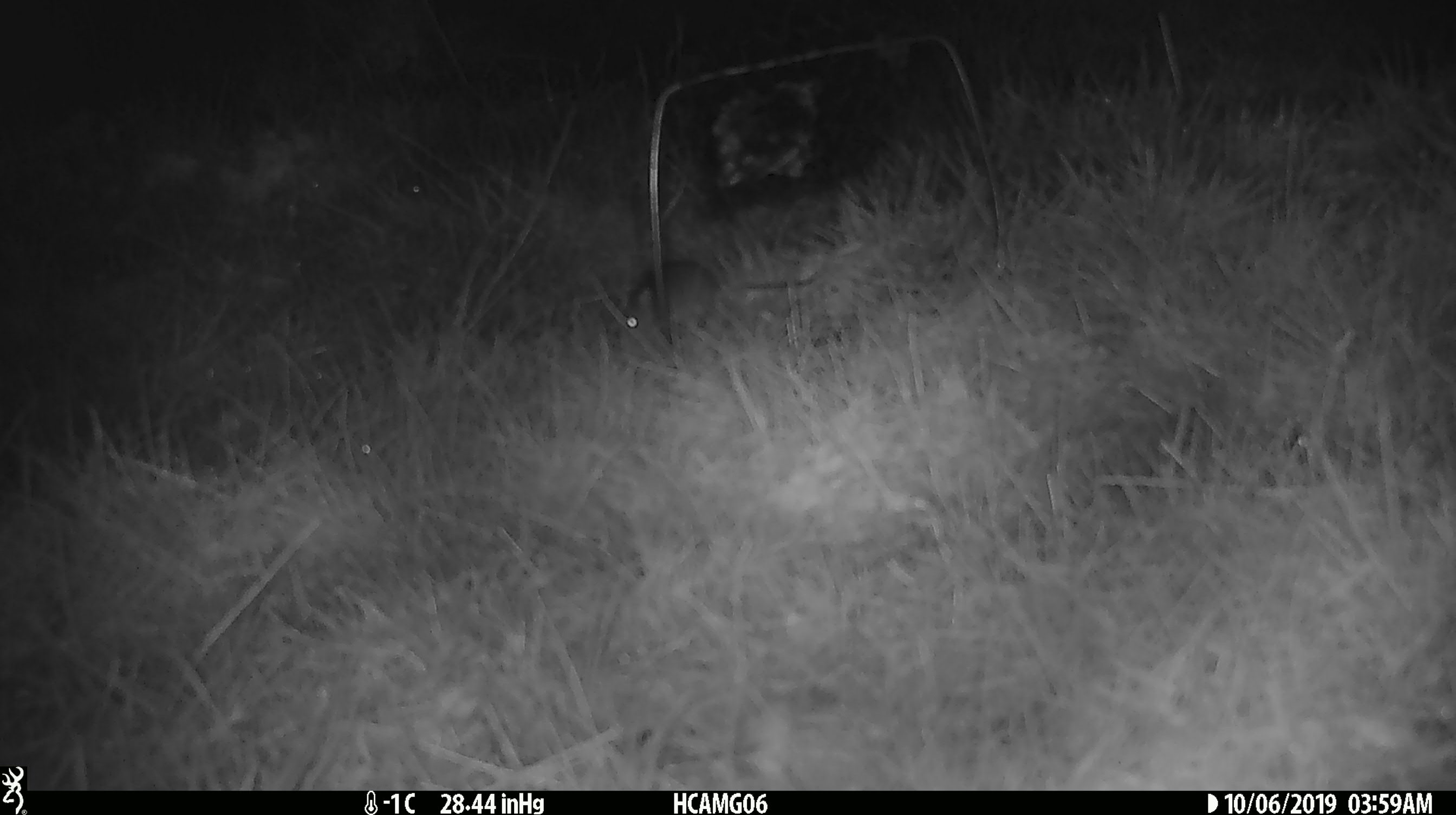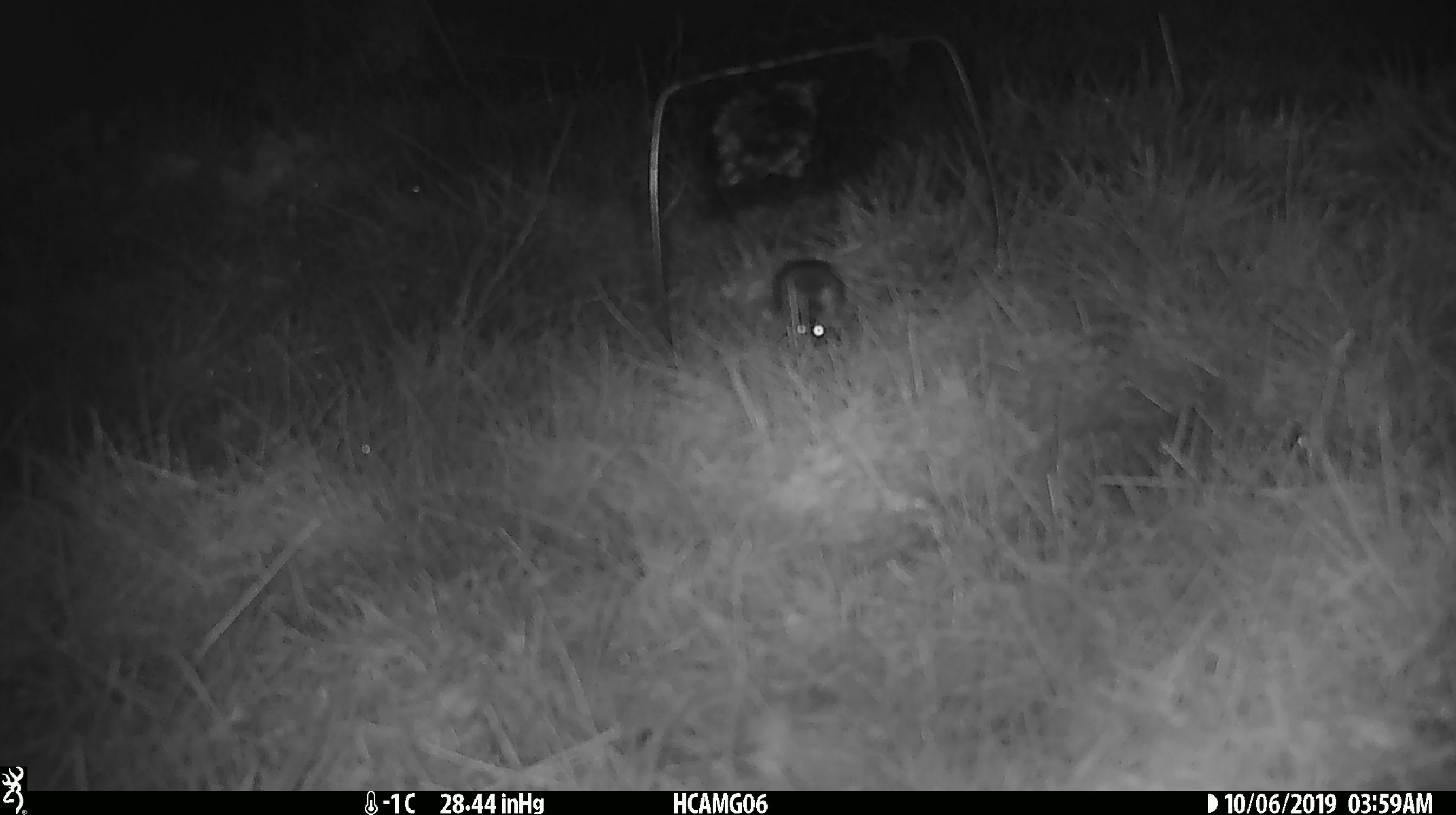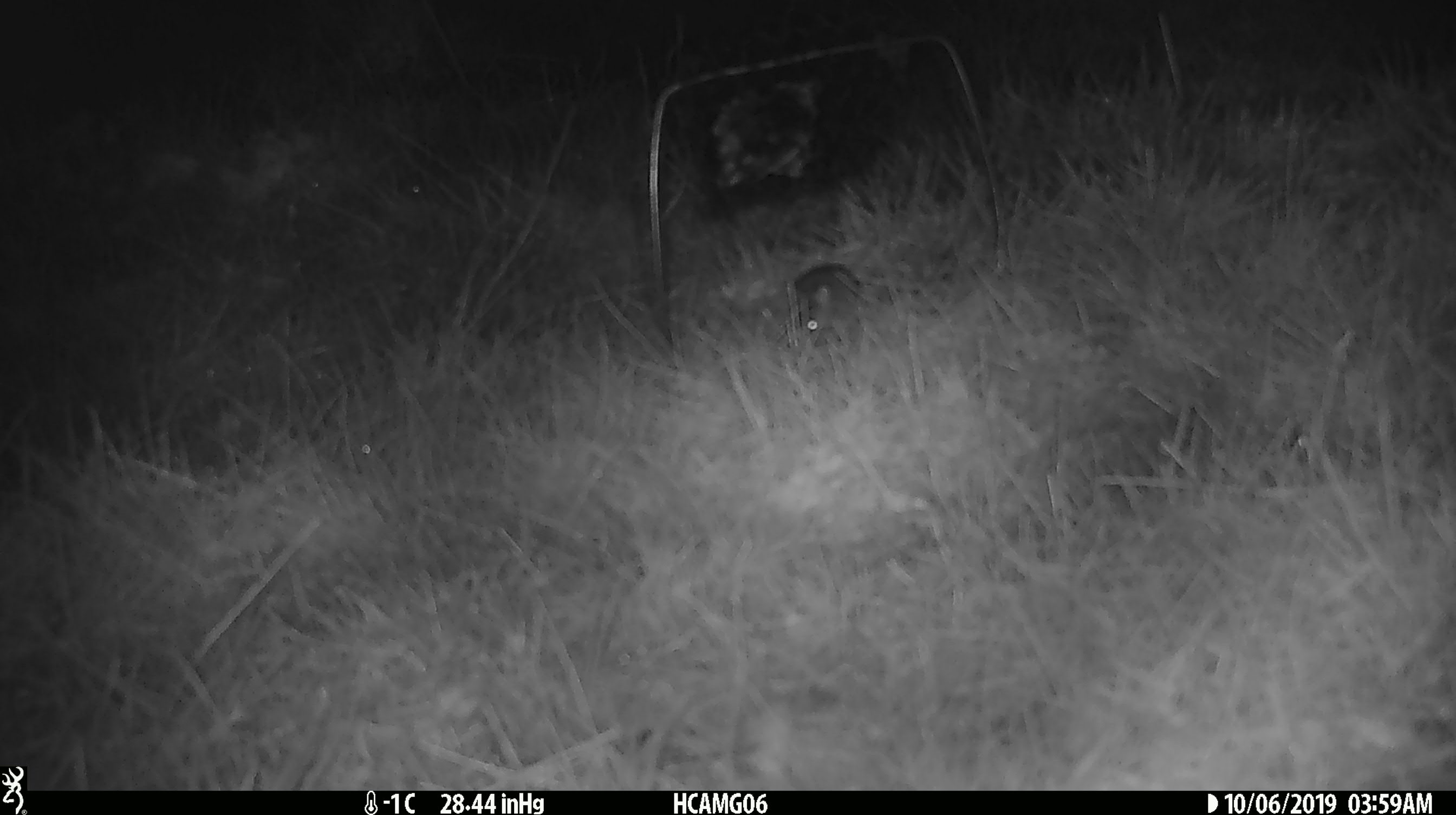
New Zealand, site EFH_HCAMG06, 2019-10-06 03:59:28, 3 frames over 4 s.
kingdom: Animalia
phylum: Chordata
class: Mammalia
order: Rodentia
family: Muridae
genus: Mus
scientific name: Mus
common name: mouse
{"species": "mouse (Mus)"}